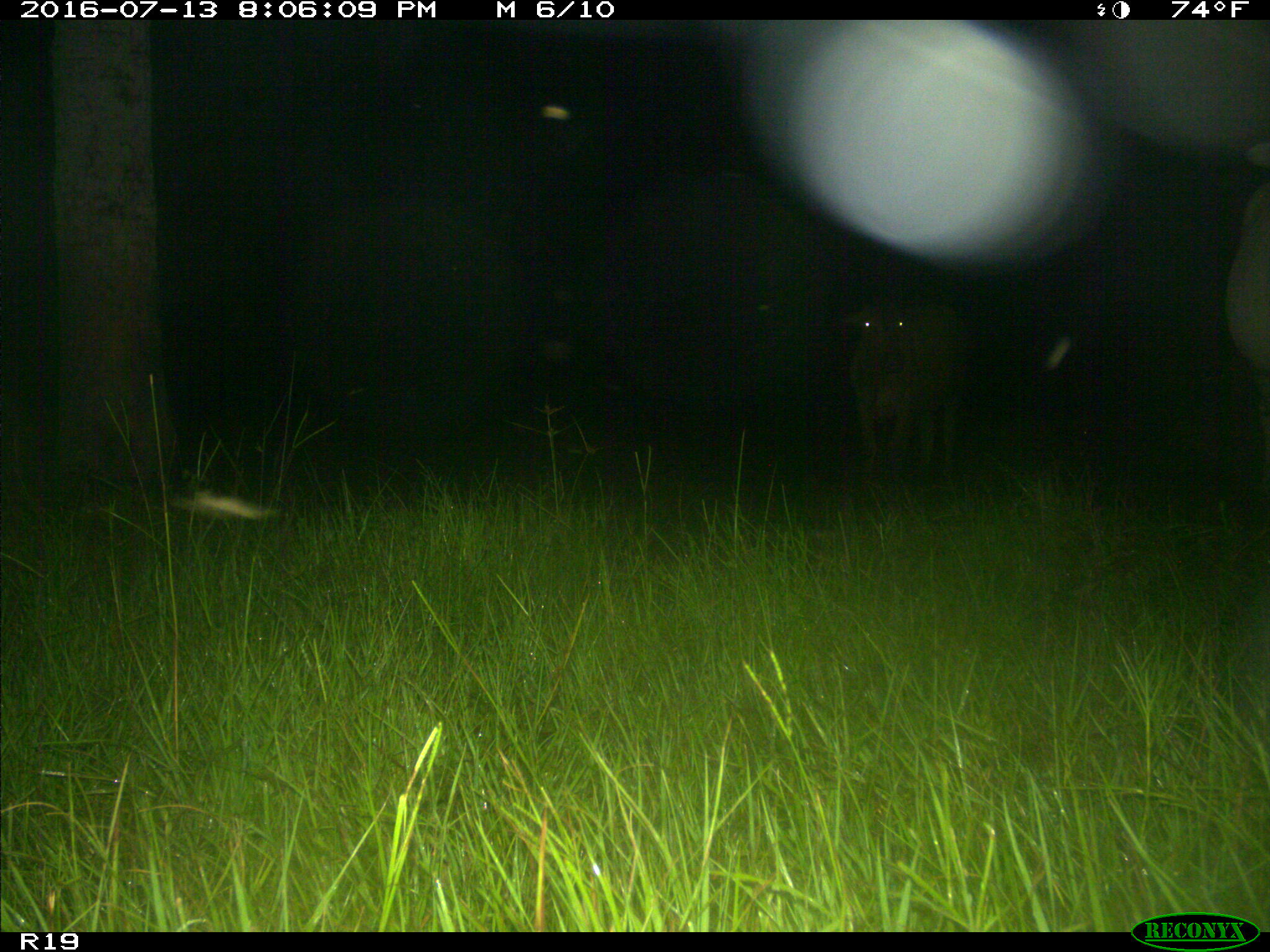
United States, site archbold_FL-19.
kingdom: Animalia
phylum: Chordata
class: Mammalia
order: Artiodactyla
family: Bovidae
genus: Bos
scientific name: Bos taurus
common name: domestic cow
Bos taurus (domestic cow).